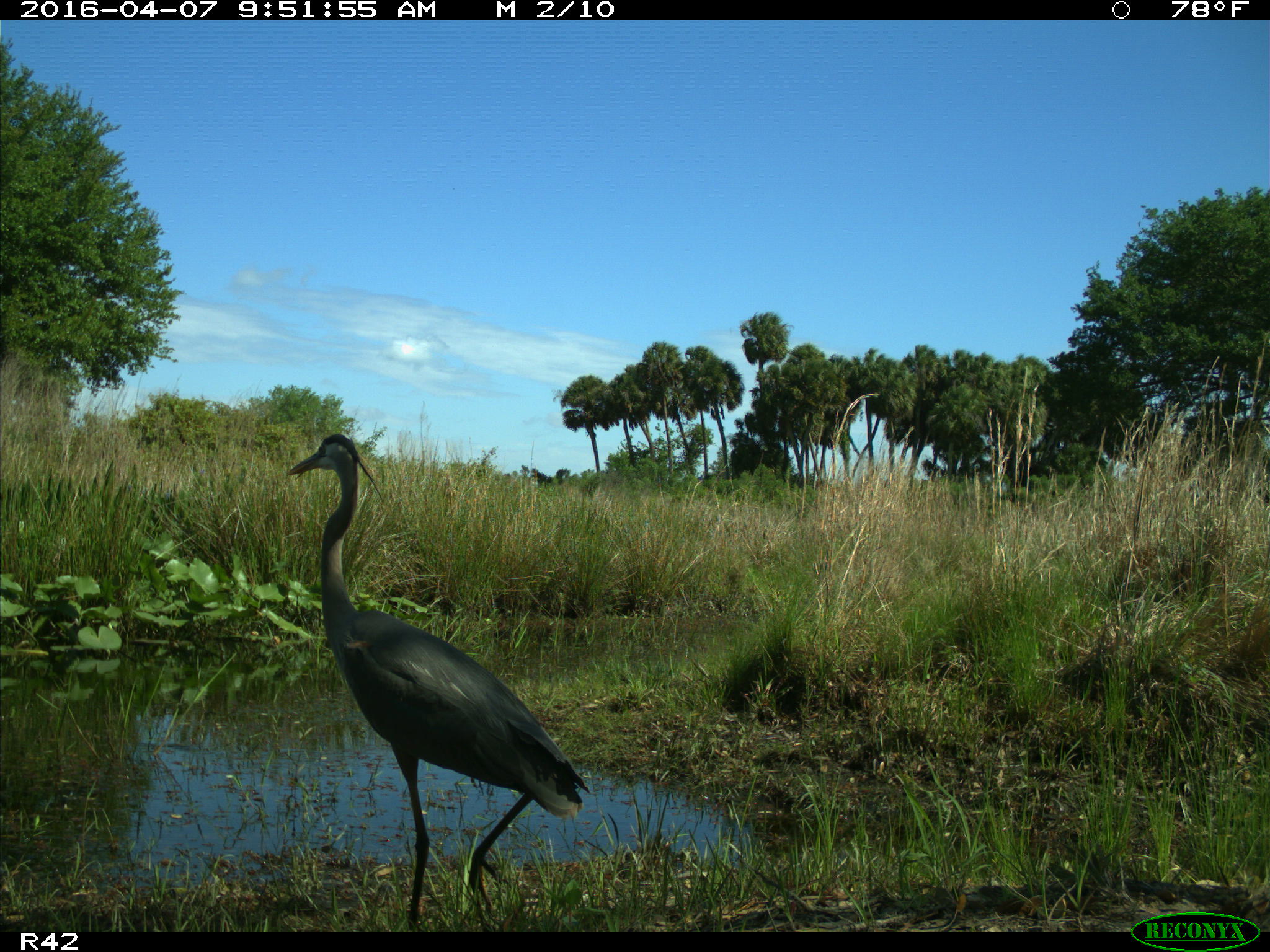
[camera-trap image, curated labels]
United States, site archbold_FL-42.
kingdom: Animalia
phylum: Chordata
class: Aves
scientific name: Aves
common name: birds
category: unidentified bird